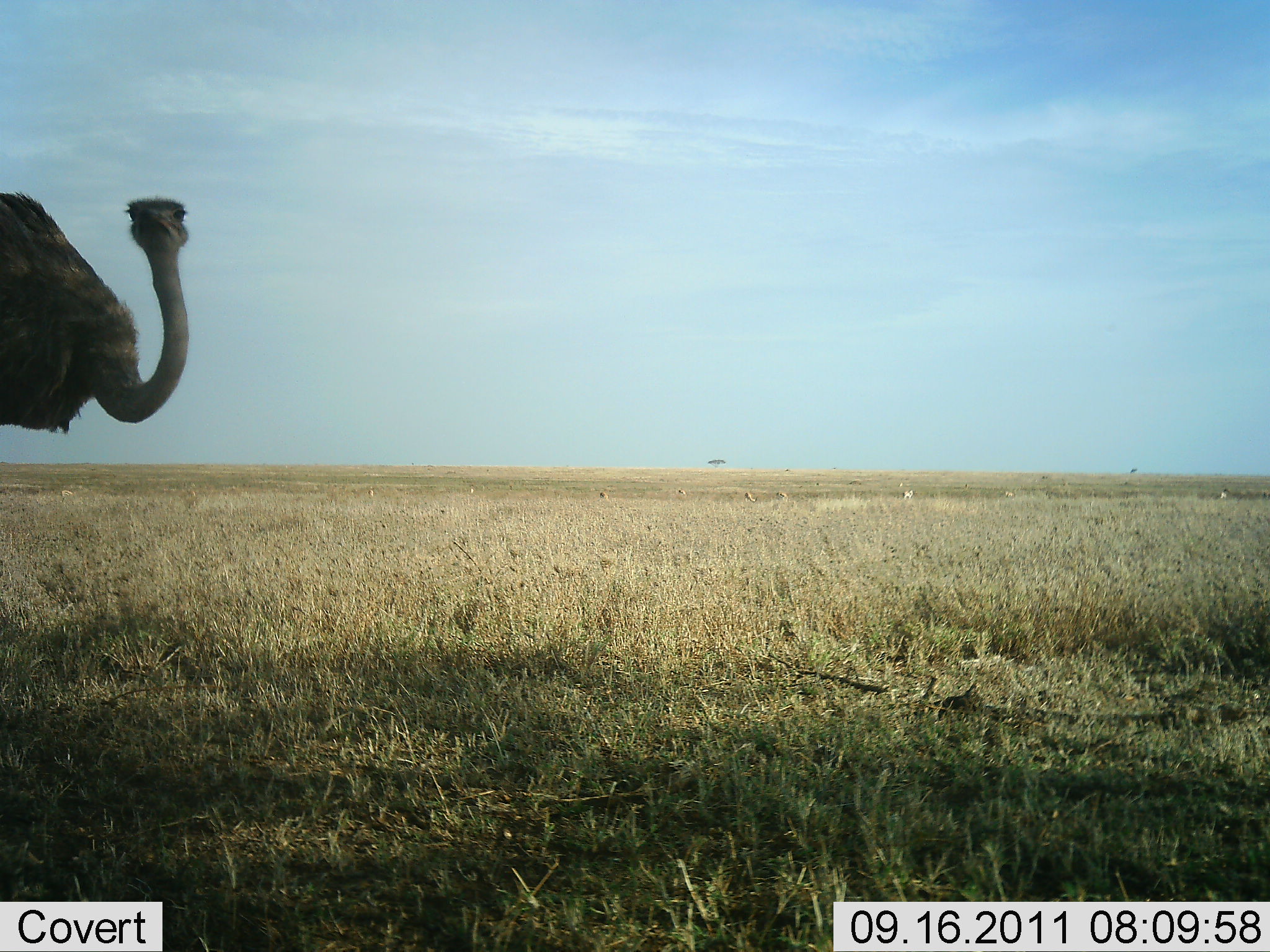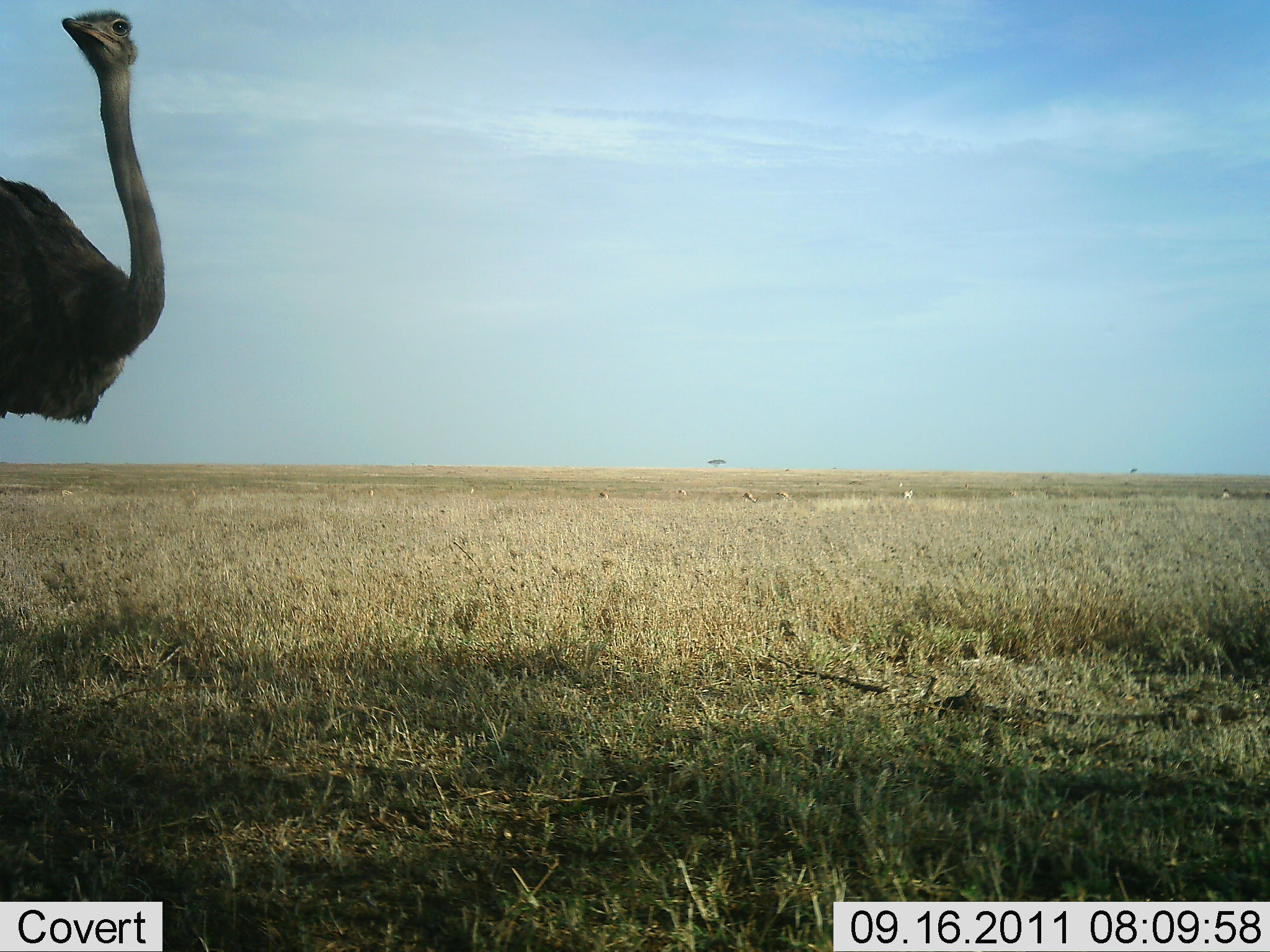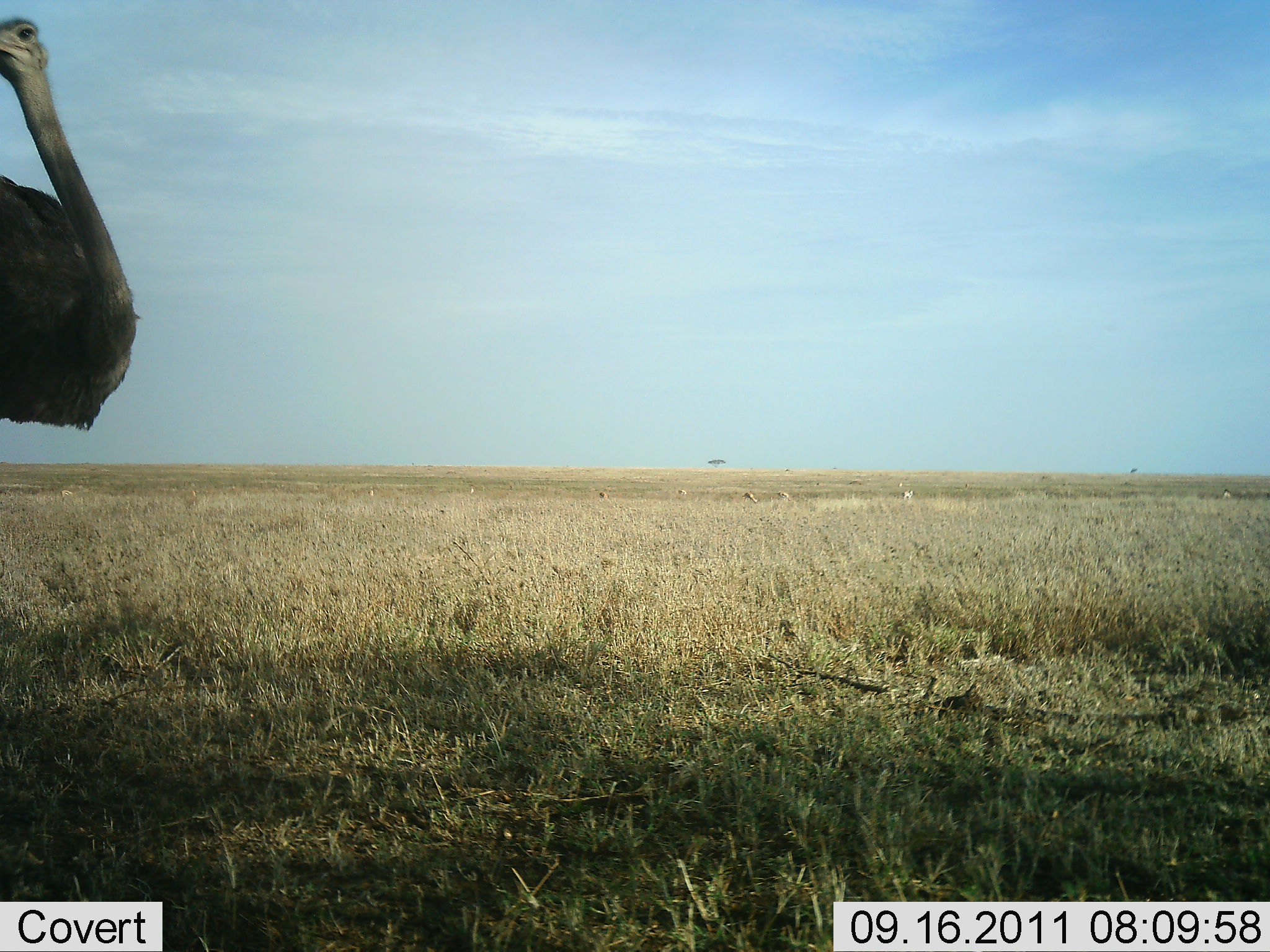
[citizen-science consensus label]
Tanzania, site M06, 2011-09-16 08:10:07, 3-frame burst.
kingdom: Animalia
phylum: Chordata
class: Aves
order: Struthioniformes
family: Struthionidae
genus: Struthio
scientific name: Struthio camelus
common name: ostrich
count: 1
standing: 83%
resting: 0%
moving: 17%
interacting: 8%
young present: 0%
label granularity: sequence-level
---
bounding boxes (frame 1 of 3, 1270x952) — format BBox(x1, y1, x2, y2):
animal: BBox(1, 189, 189, 437)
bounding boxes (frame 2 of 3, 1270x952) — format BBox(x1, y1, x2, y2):
animal: BBox(0, 8, 167, 432)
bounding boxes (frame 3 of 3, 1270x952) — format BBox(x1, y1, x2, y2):
animal: BBox(1, 14, 139, 432)